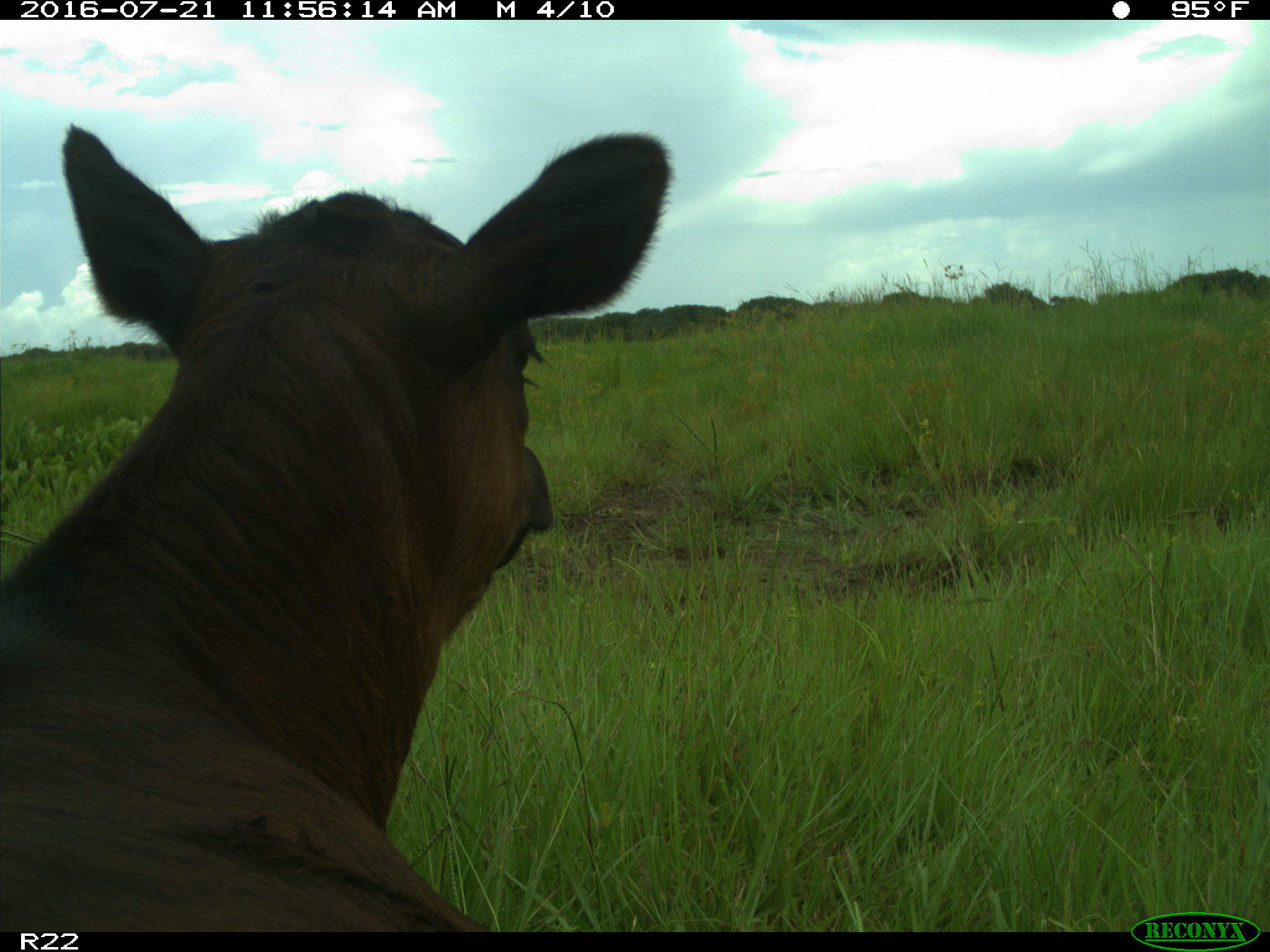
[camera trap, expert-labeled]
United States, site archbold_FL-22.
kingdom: Animalia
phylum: Chordata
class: Mammalia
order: Artiodactyla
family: Bovidae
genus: Bos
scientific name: Bos taurus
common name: domestic cow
Bos taurus (domestic cow).